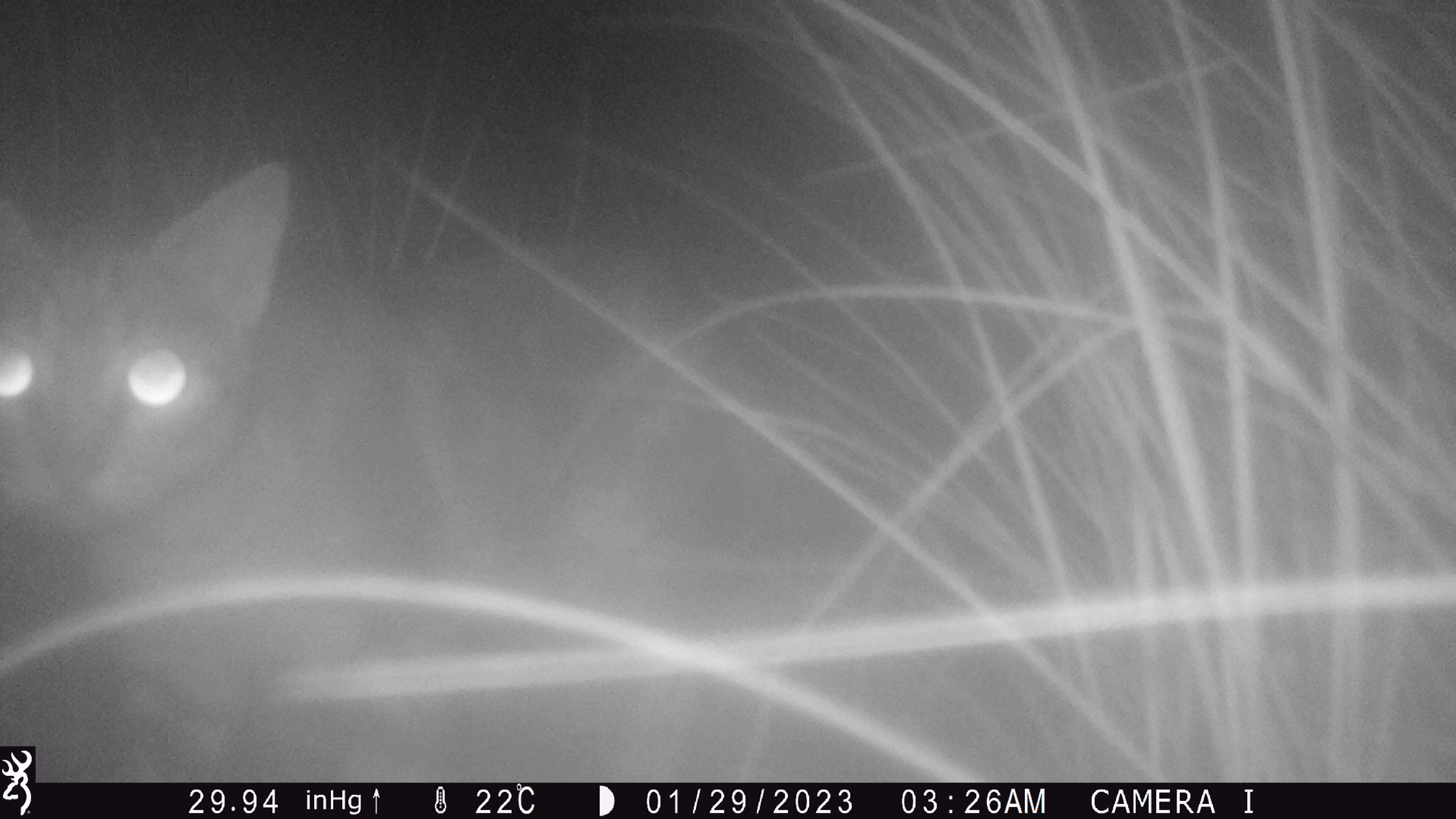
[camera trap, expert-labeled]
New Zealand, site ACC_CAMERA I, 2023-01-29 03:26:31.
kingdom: Animalia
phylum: Chordata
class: Mammalia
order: Carnivora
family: Felidae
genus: Felis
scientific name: Felis catus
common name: domestic cat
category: cat